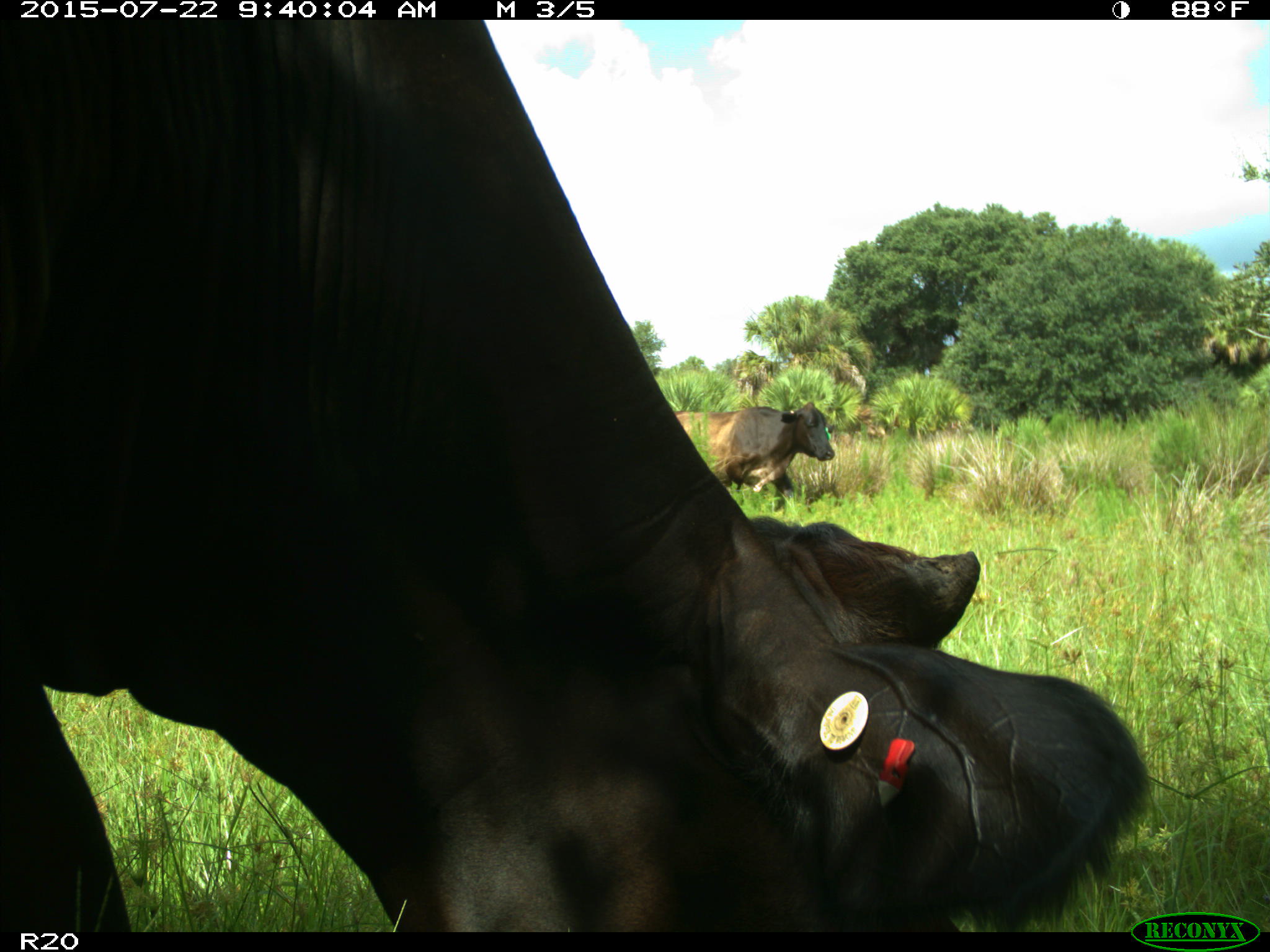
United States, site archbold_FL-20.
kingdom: Animalia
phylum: Chordata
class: Mammalia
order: Artiodactyla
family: Bovidae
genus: Bos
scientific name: Bos taurus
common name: domestic cow